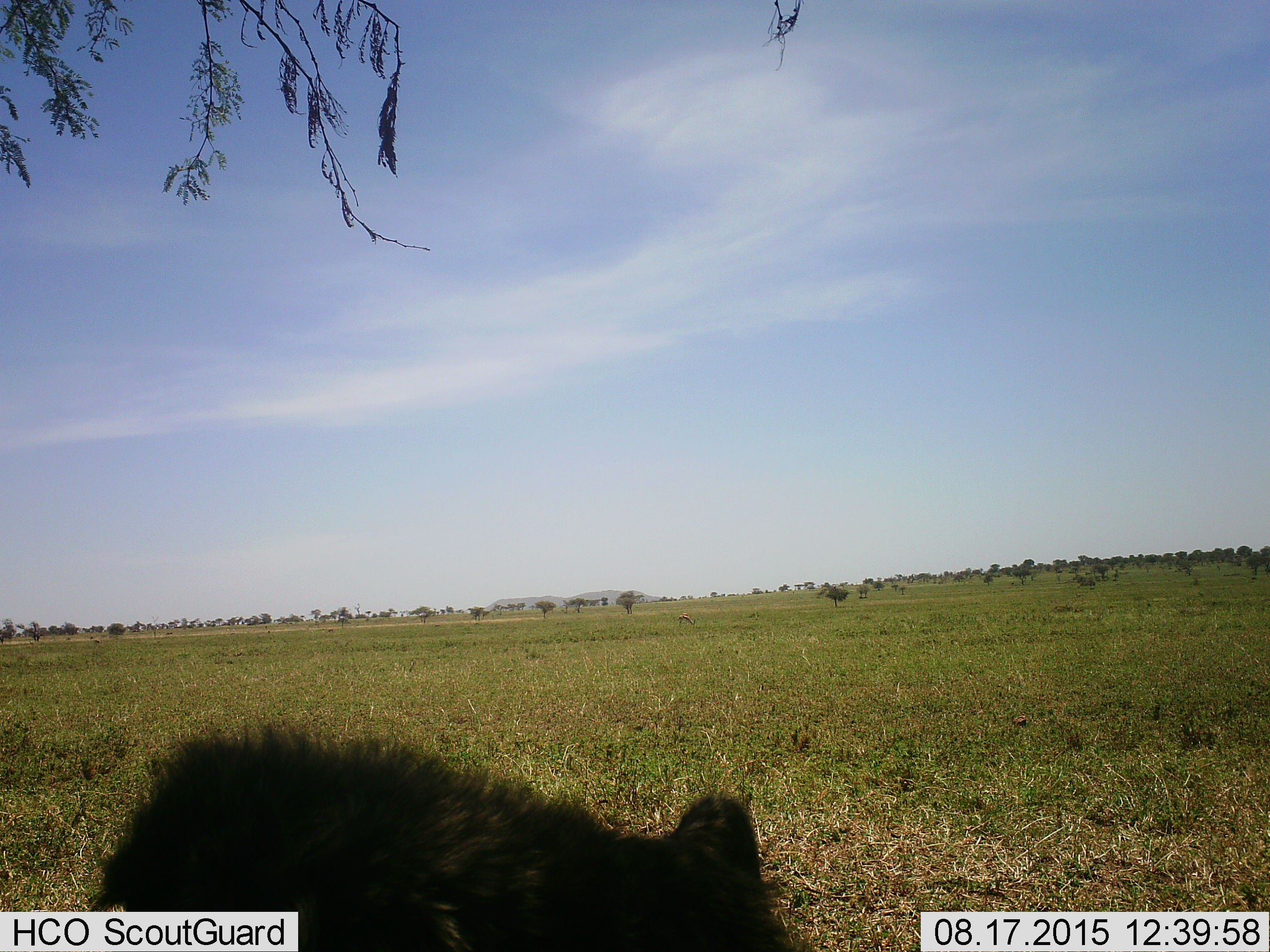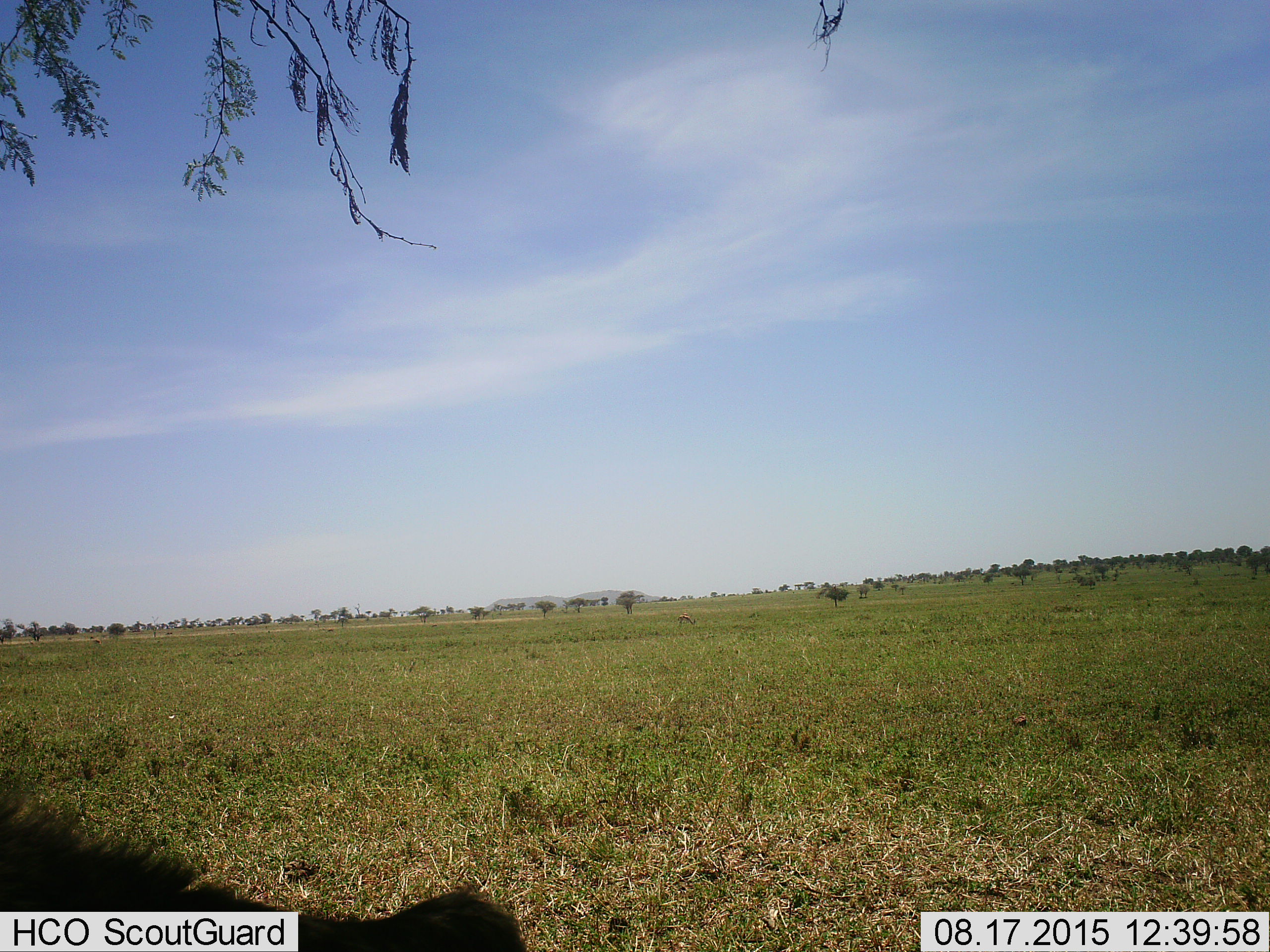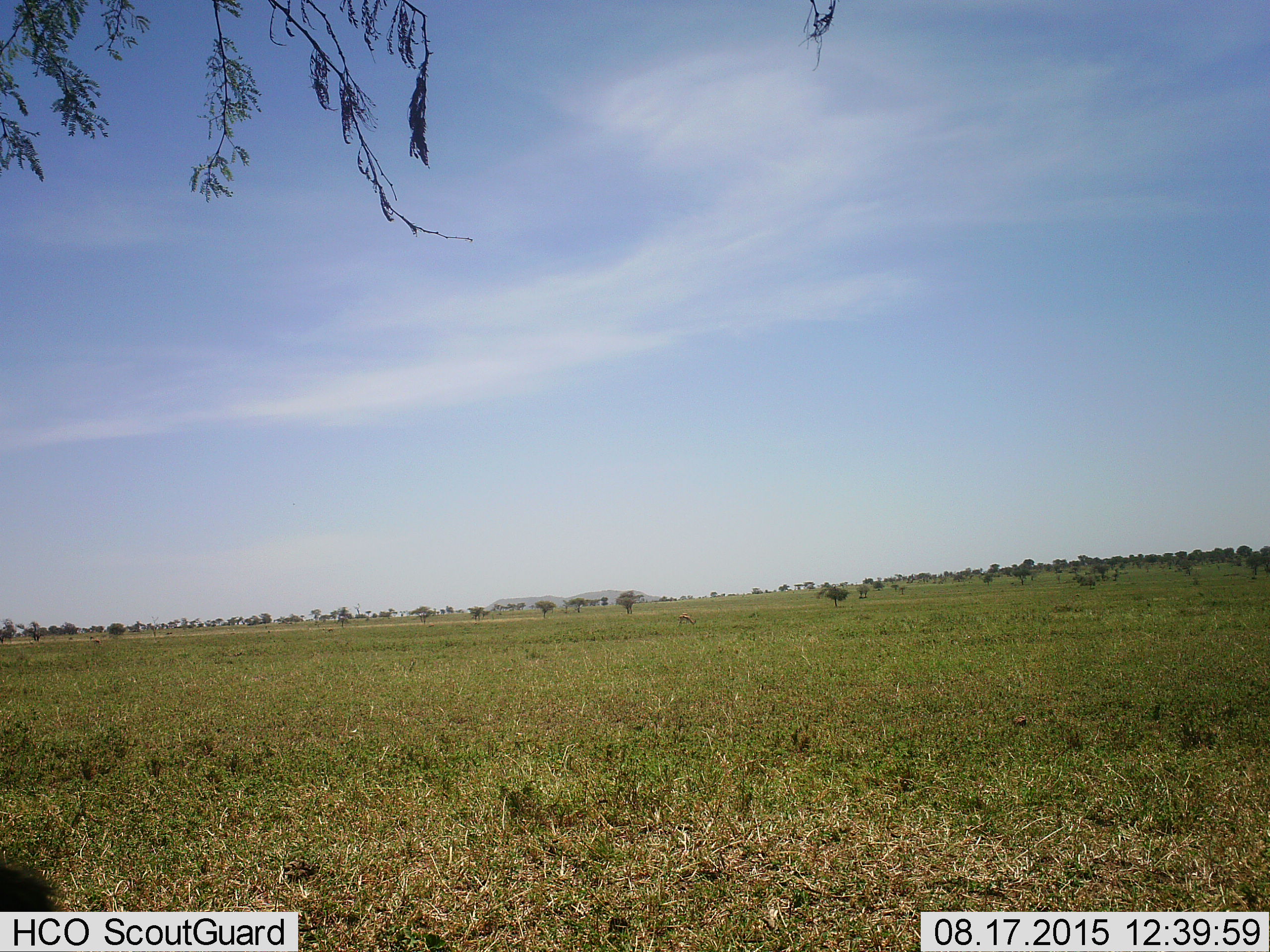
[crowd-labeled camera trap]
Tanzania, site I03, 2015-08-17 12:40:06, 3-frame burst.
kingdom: Animalia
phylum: Chordata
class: Mammalia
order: Carnivora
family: Hyaenidae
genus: Crocuta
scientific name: Crocuta crocuta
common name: spotted hyena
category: hyenaspotted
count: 1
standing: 33%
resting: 0%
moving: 67%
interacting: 0%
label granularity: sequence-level